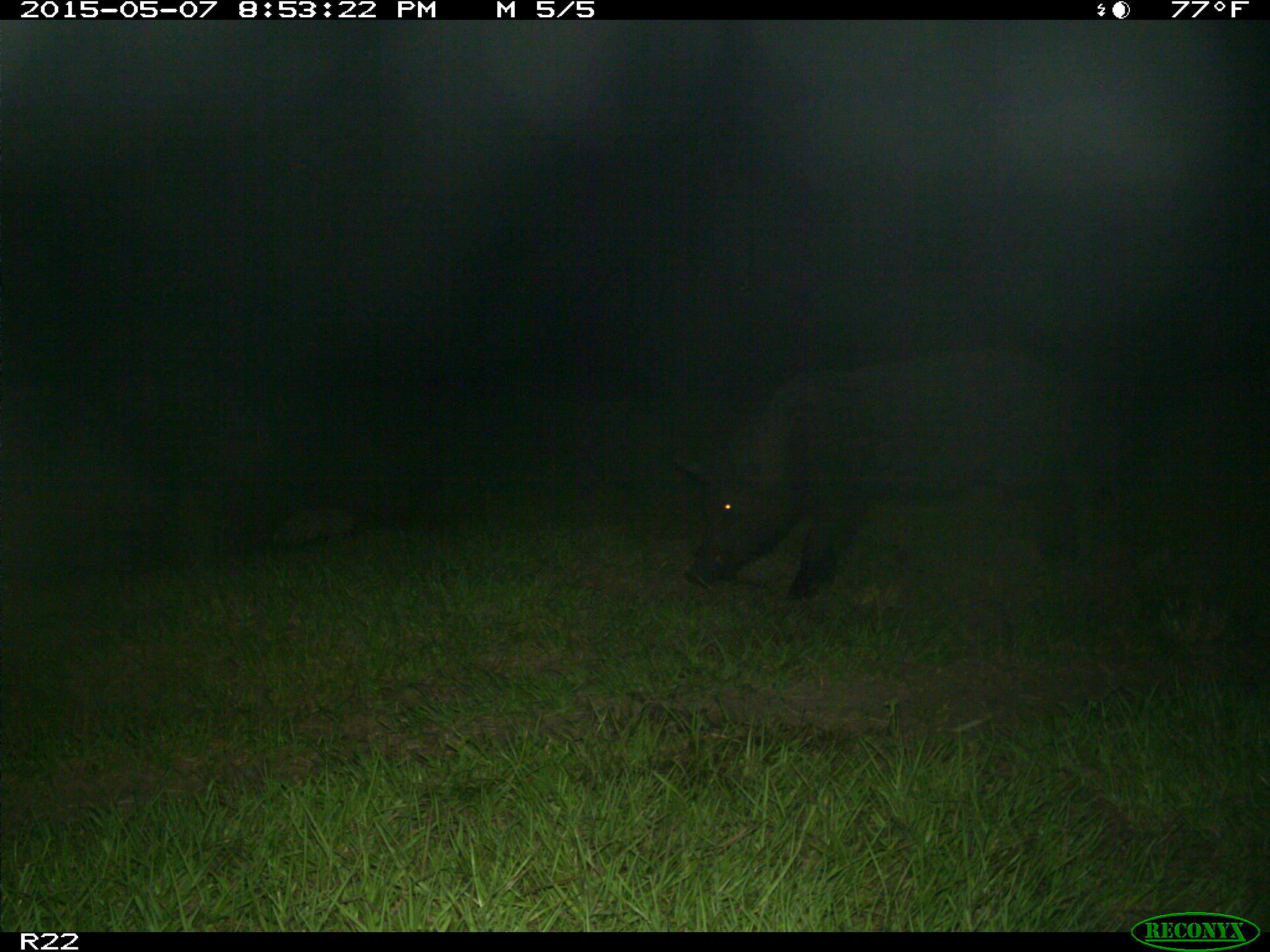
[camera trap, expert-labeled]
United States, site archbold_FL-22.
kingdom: Animalia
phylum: Chordata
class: Mammalia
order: Artiodactyla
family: Bovidae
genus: Bos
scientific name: Bos taurus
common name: domestic cow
Bos taurus (domestic cow).